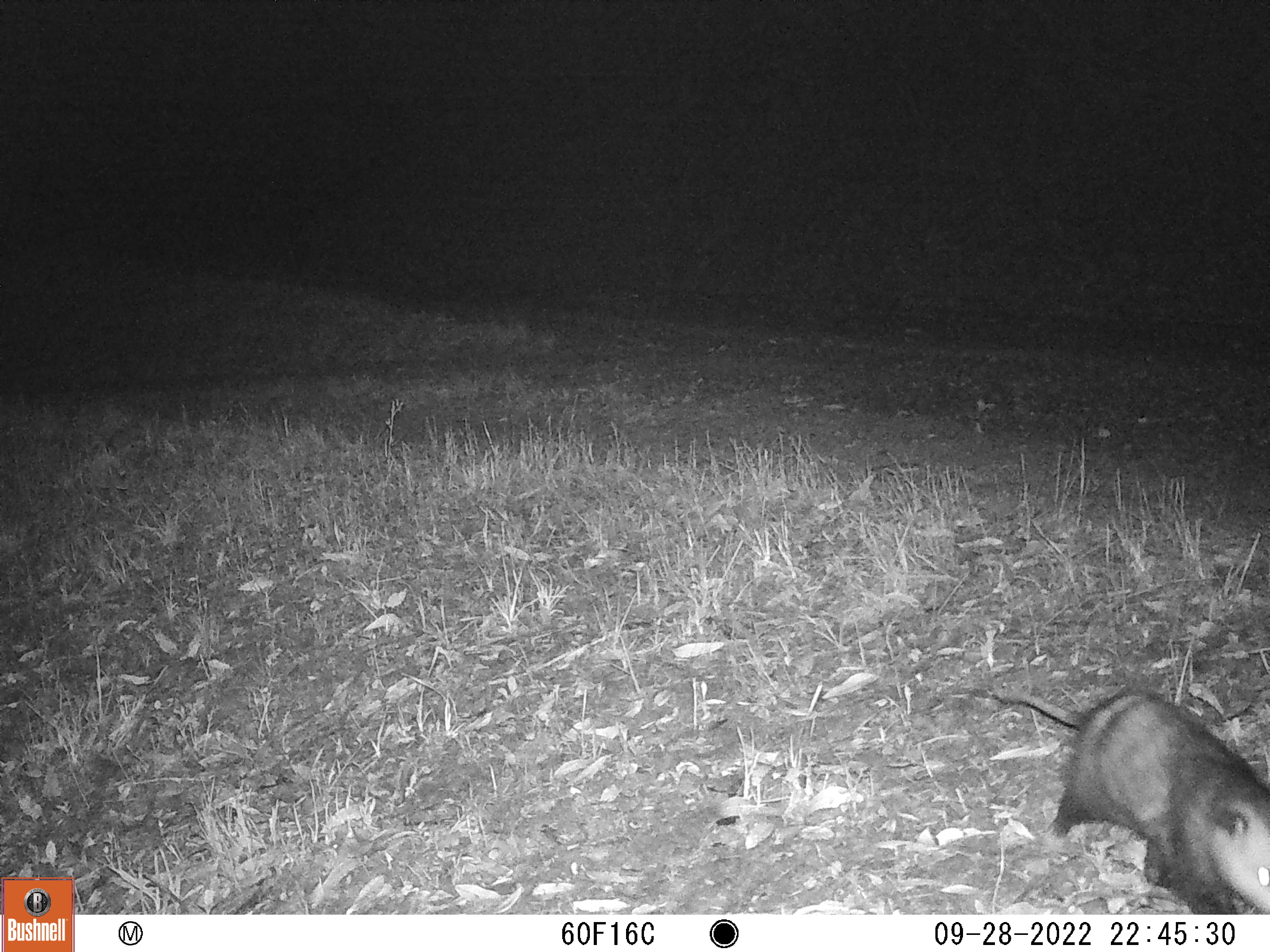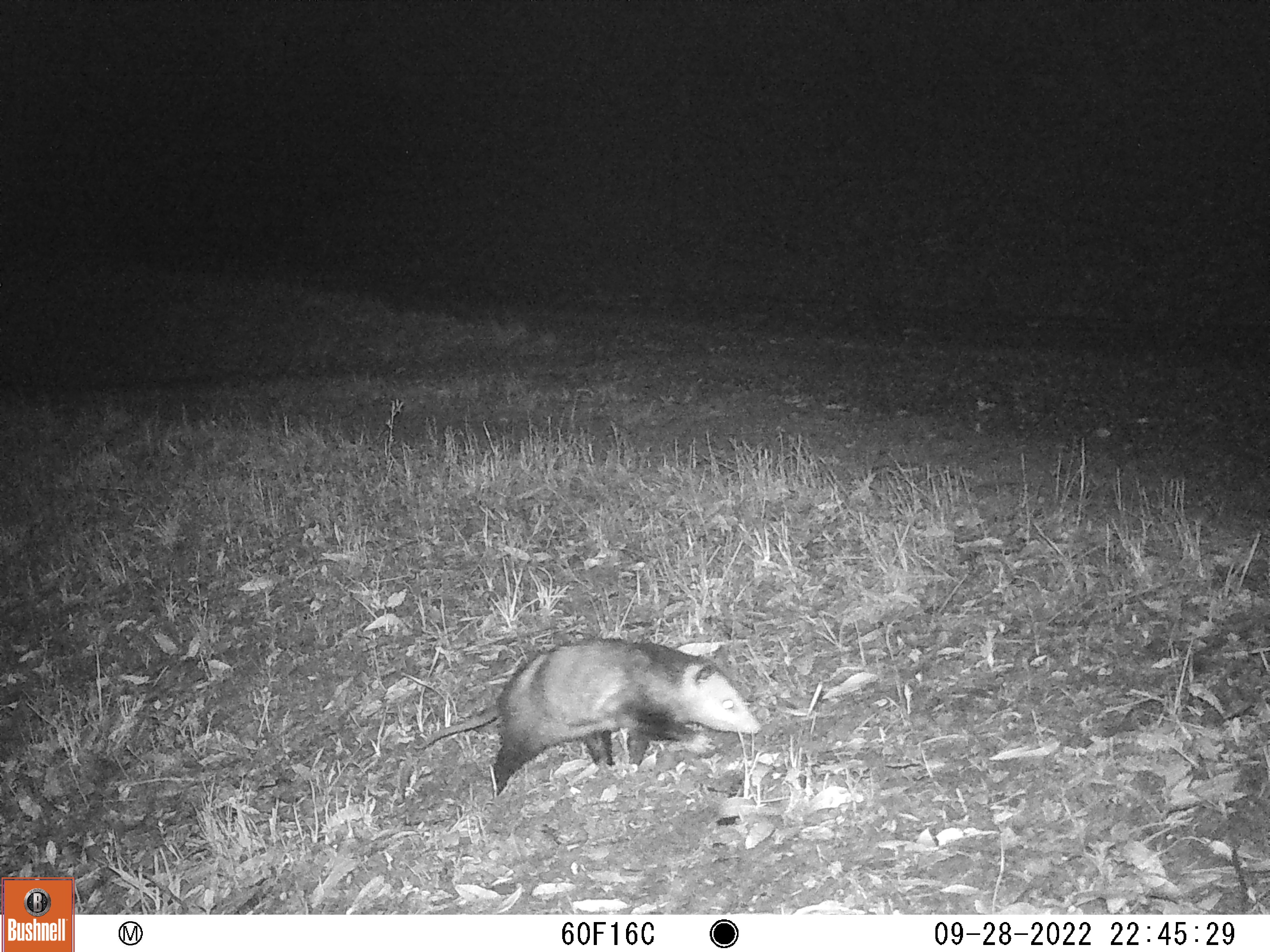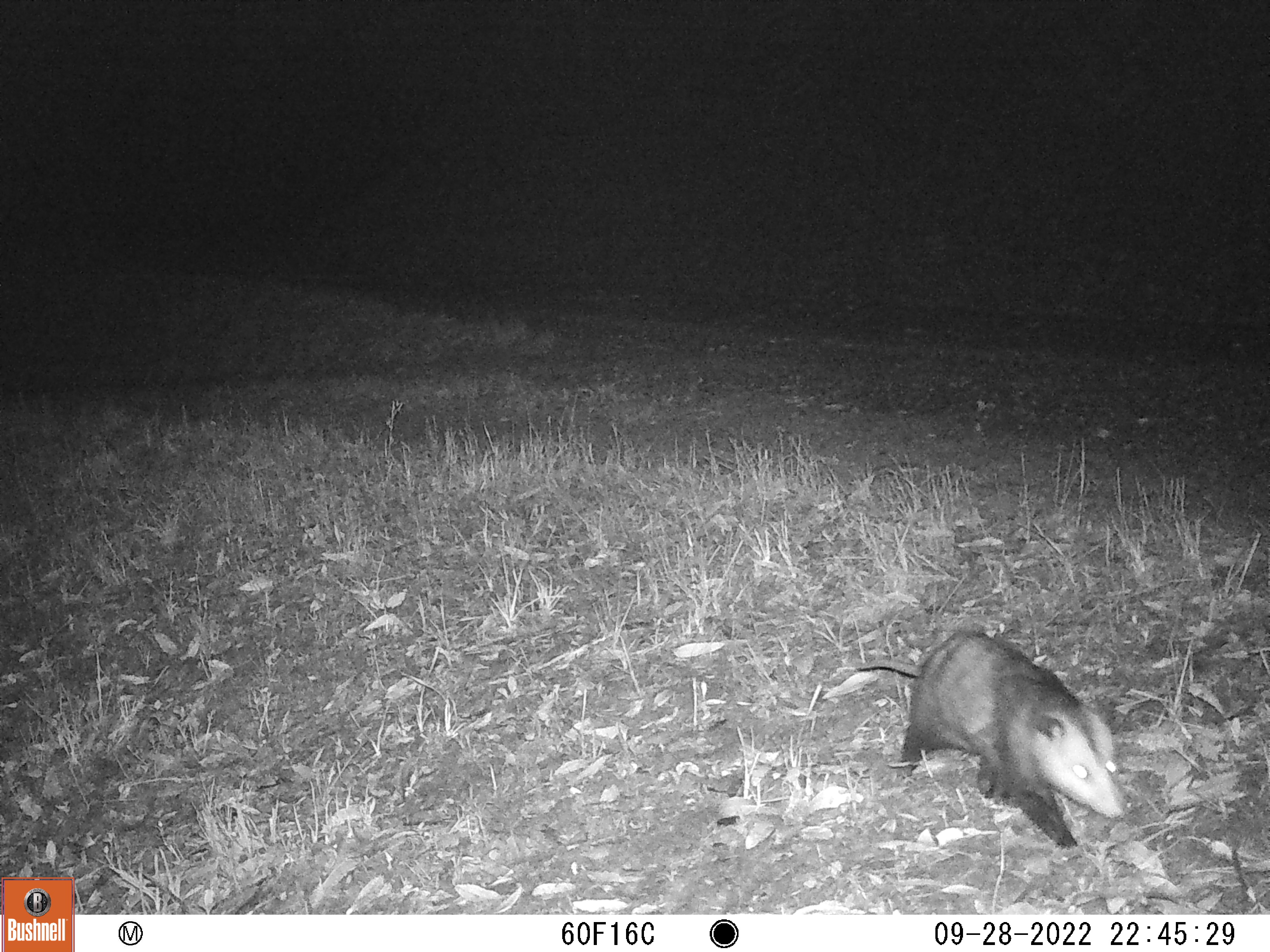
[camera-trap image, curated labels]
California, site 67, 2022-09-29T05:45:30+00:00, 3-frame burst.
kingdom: Animalia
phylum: Chordata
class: Mammalia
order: Didelphimorphia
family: Didelphidae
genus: Didelphis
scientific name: Didelphis virginiana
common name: virginia opossum